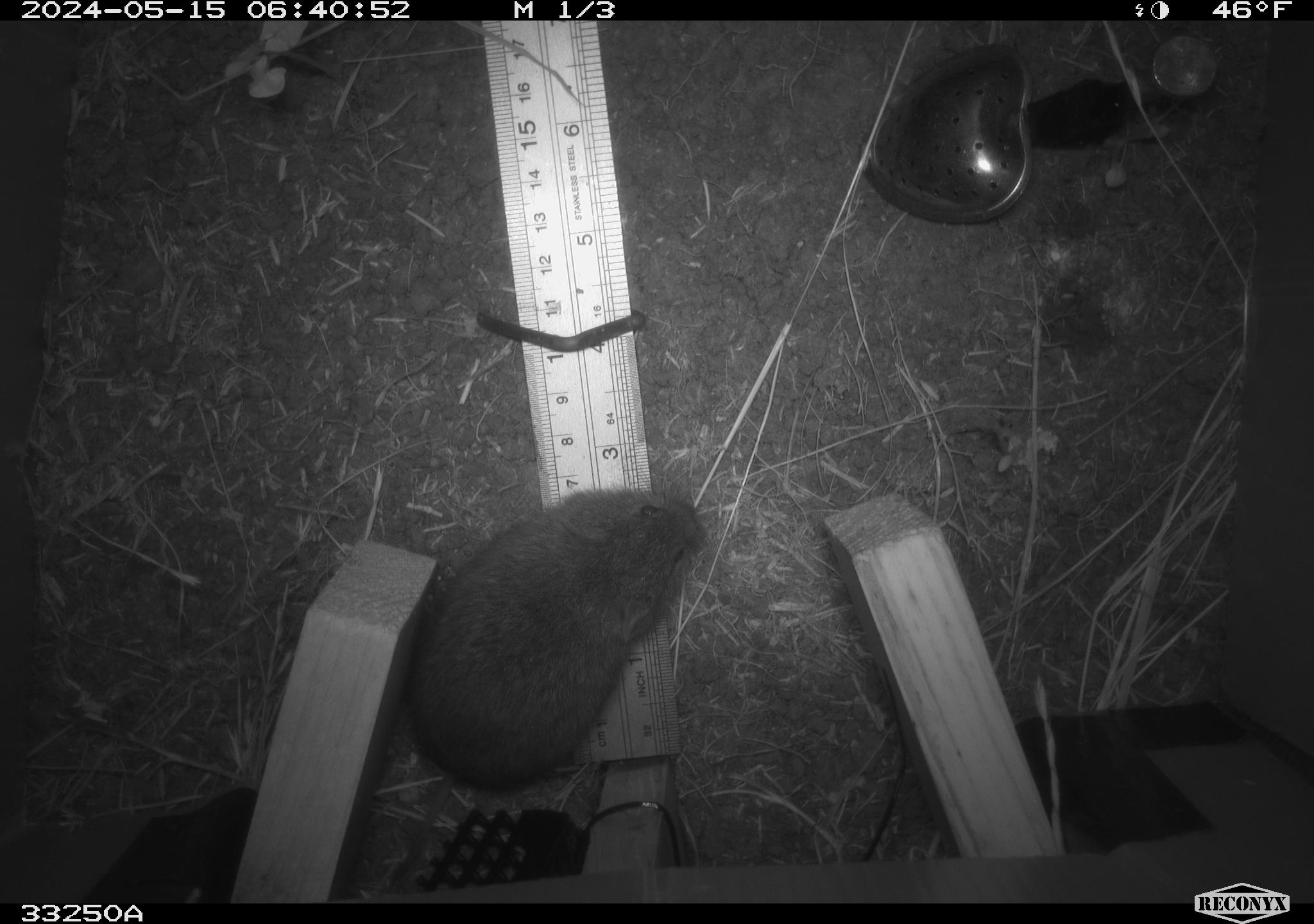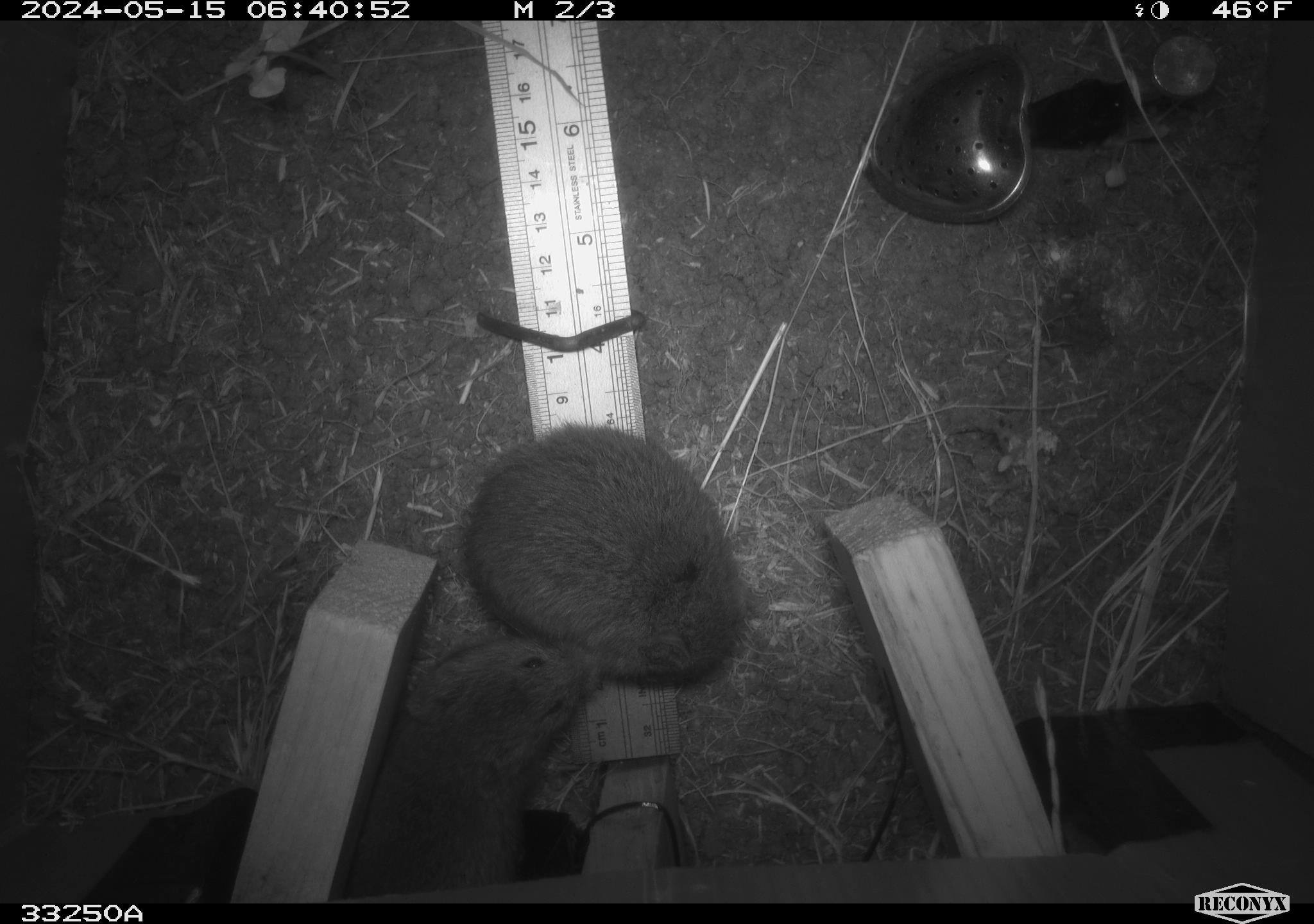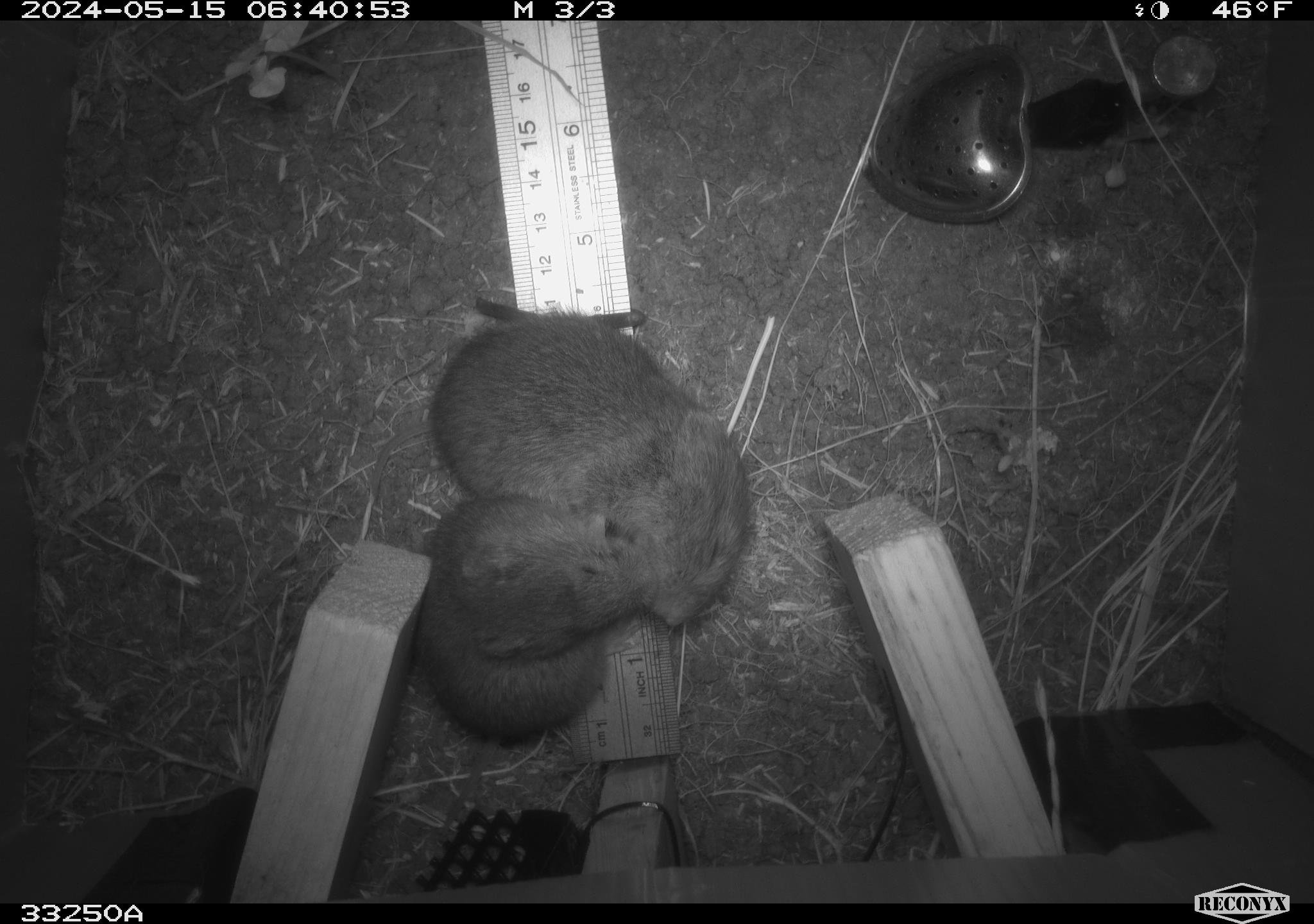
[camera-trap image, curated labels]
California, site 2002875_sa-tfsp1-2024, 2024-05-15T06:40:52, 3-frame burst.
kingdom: Animalia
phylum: Chordata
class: Mammalia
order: Rodentia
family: Cricetidae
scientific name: Arvicolinae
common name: voles, lemmings, and muskrats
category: arvicolinae subfamily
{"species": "arvicolinae subfamily (voles, lemmings, and muskrats) (Arvicolinae)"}